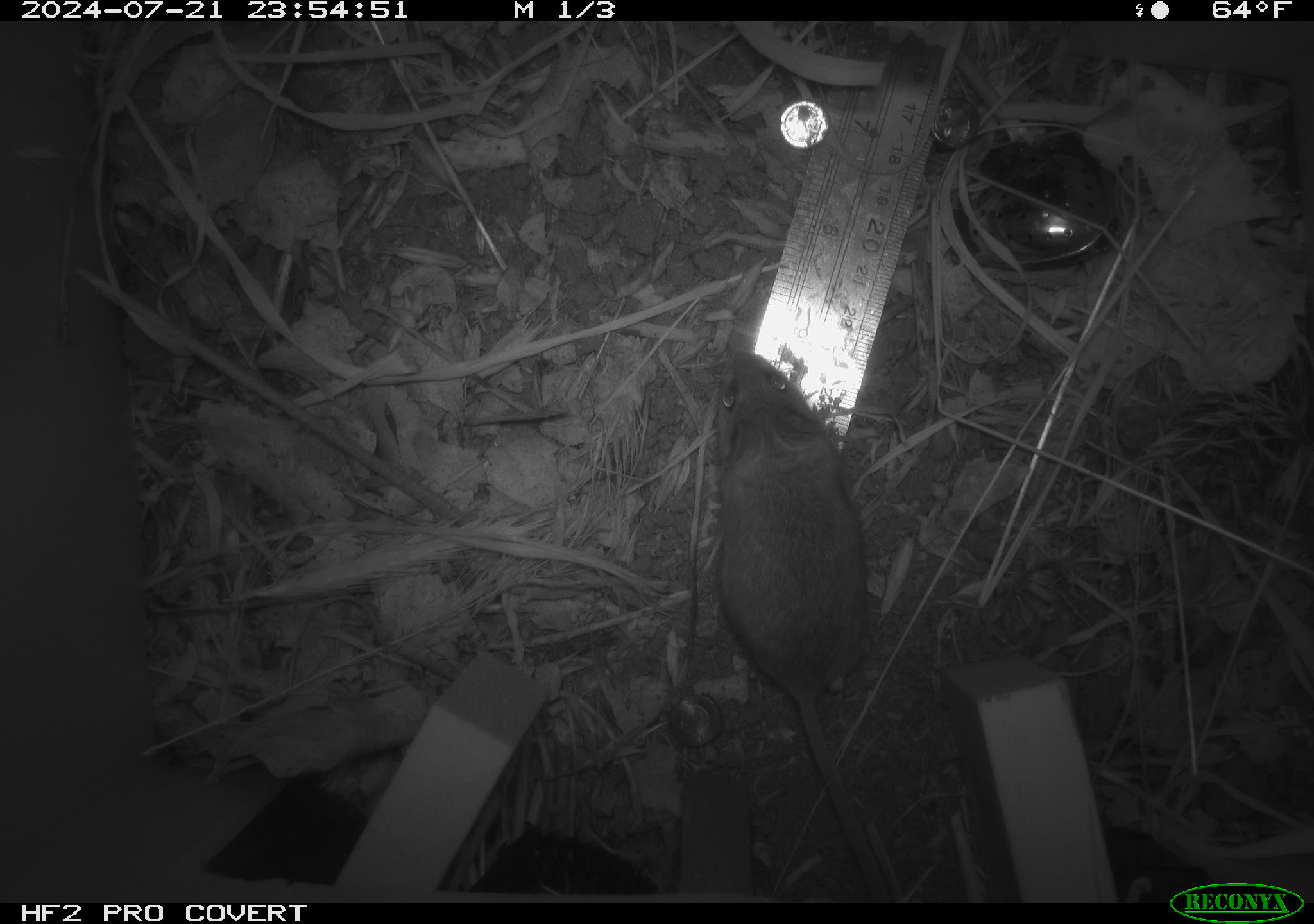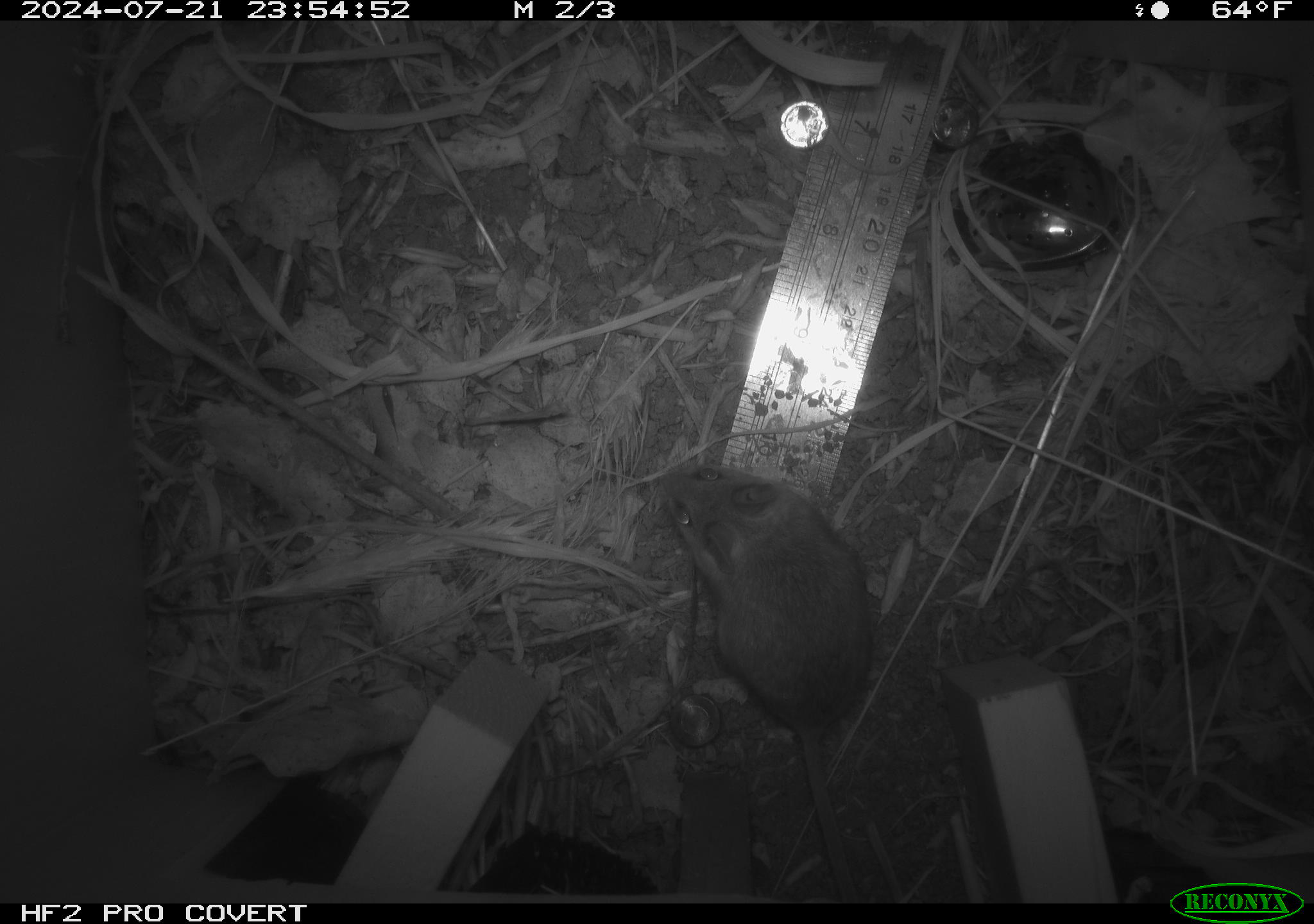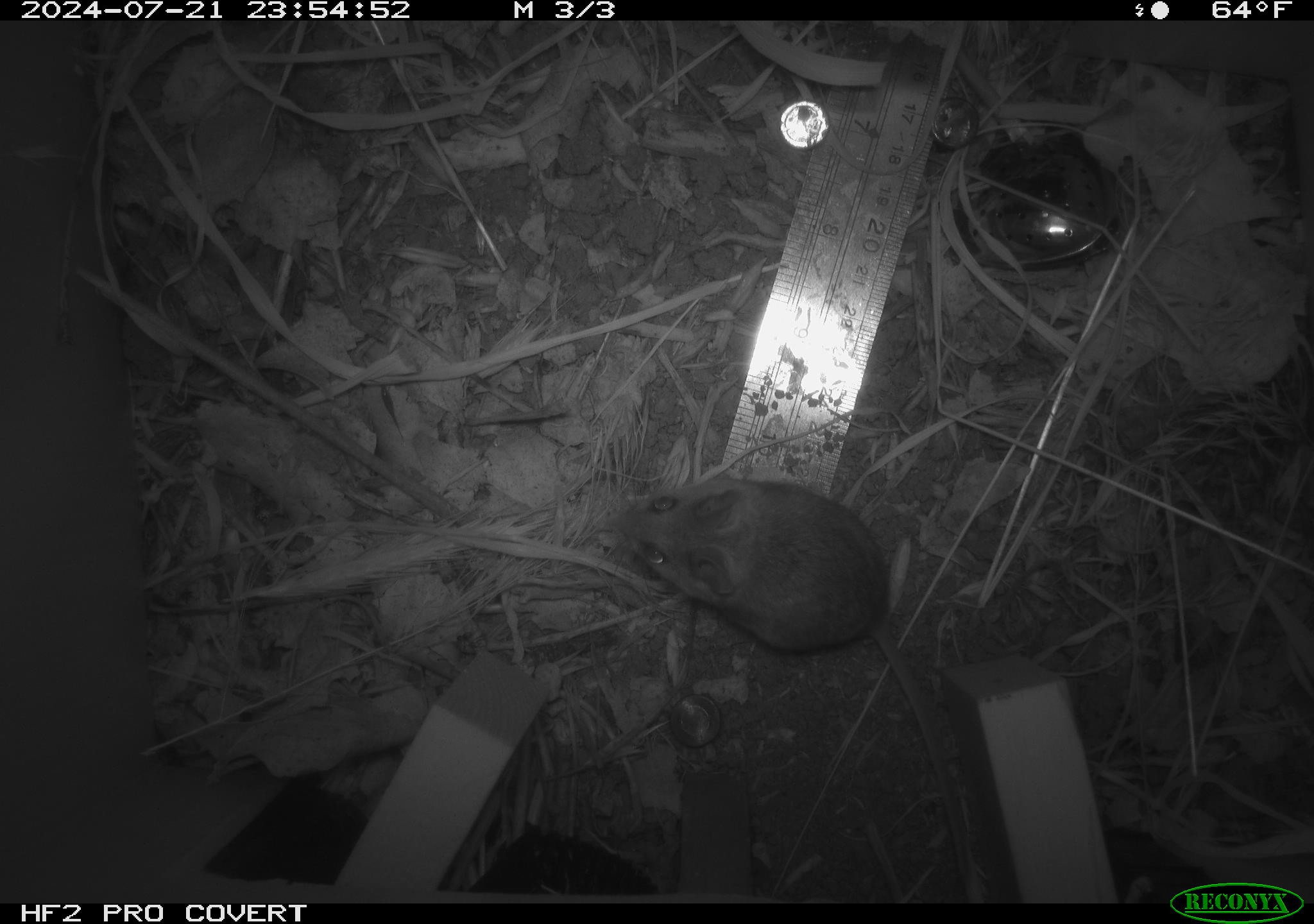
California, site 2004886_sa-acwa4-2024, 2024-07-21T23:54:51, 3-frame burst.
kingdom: Animalia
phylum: Chordata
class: Mammalia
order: Rodentia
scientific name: Rodentia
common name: mouse species